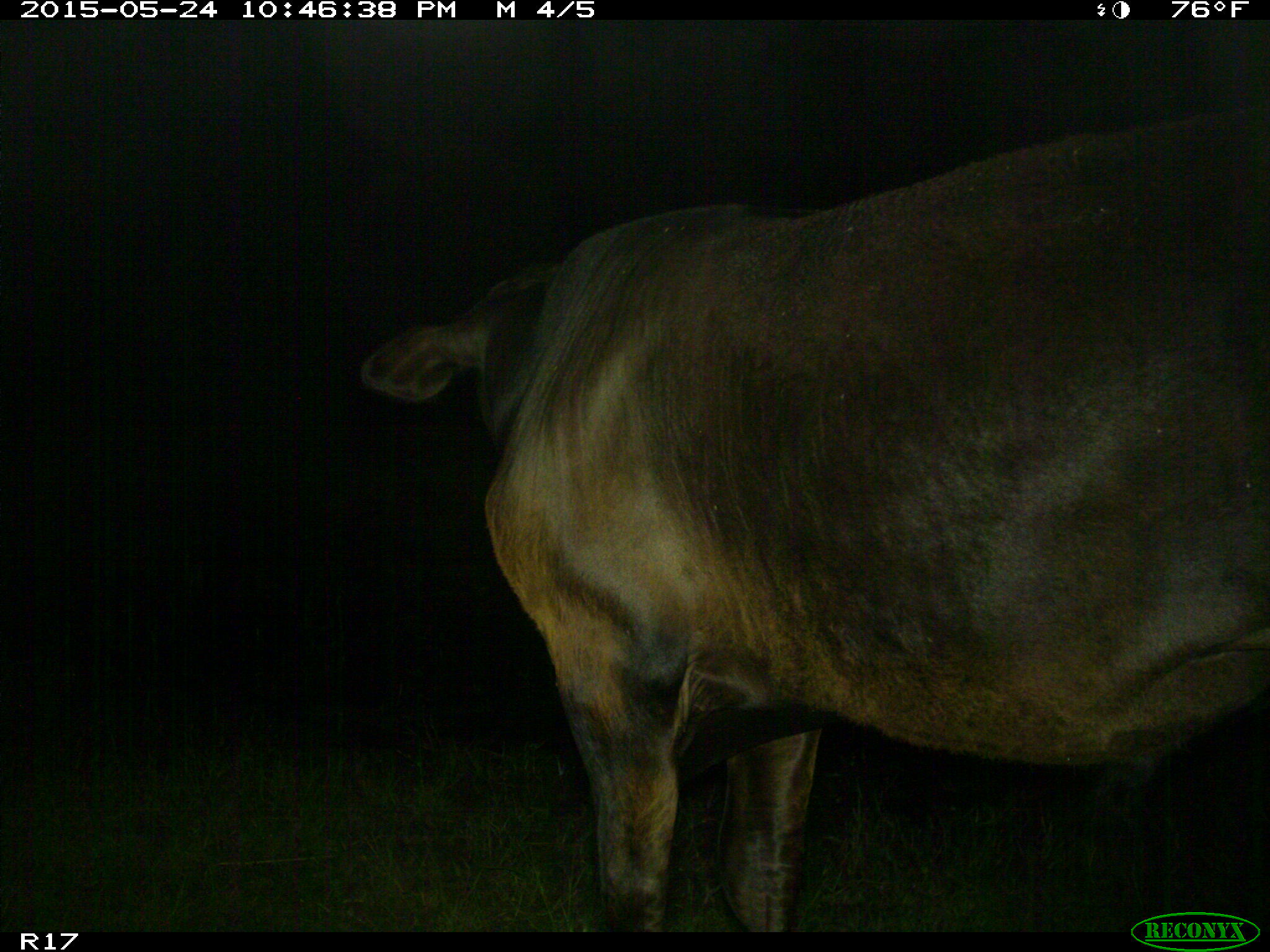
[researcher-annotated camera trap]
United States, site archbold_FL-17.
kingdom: Animalia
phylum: Chordata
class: Mammalia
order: Artiodactyla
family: Bovidae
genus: Bos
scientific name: Bos taurus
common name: domestic cow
Bos taurus (domestic cow).